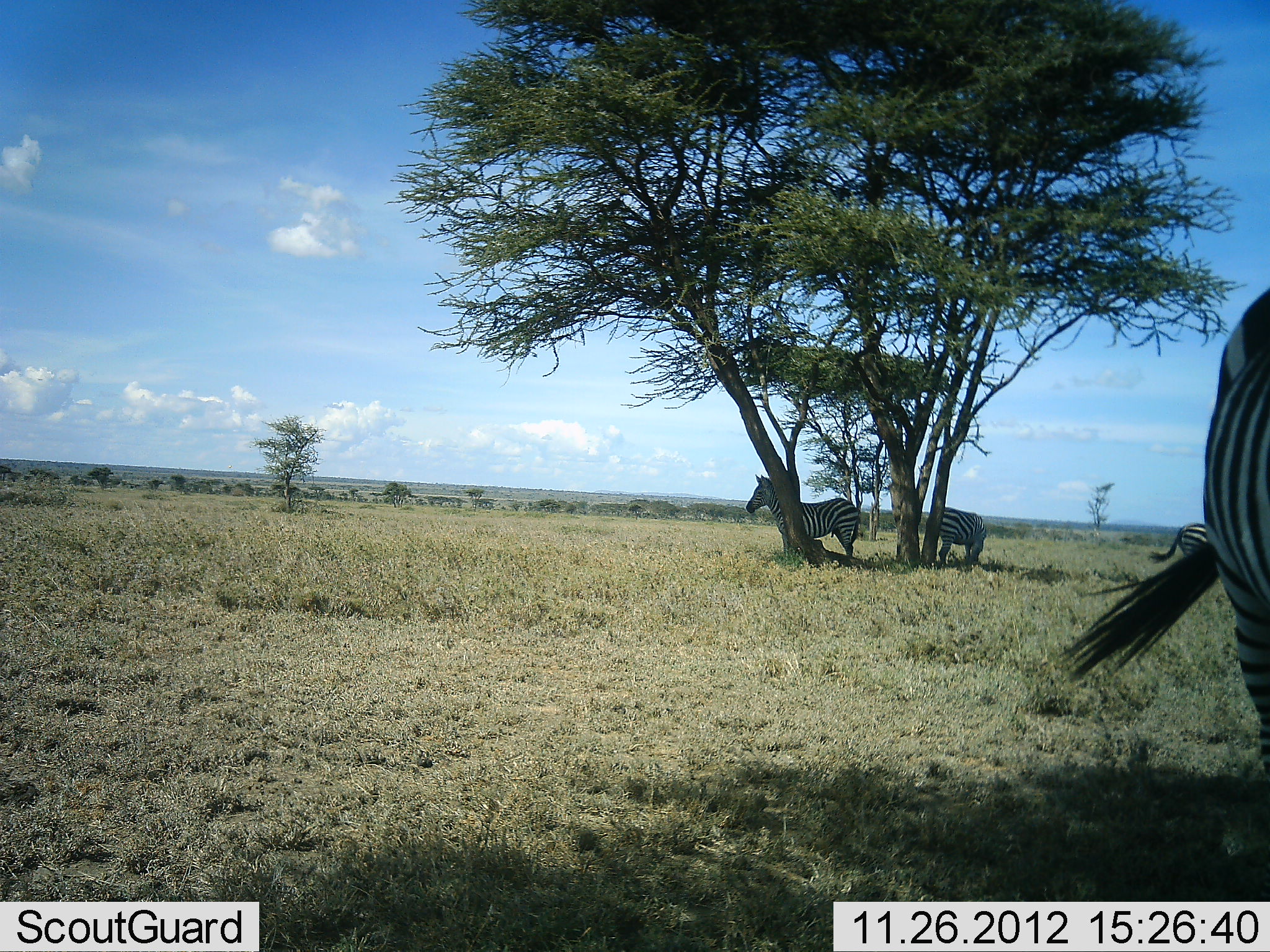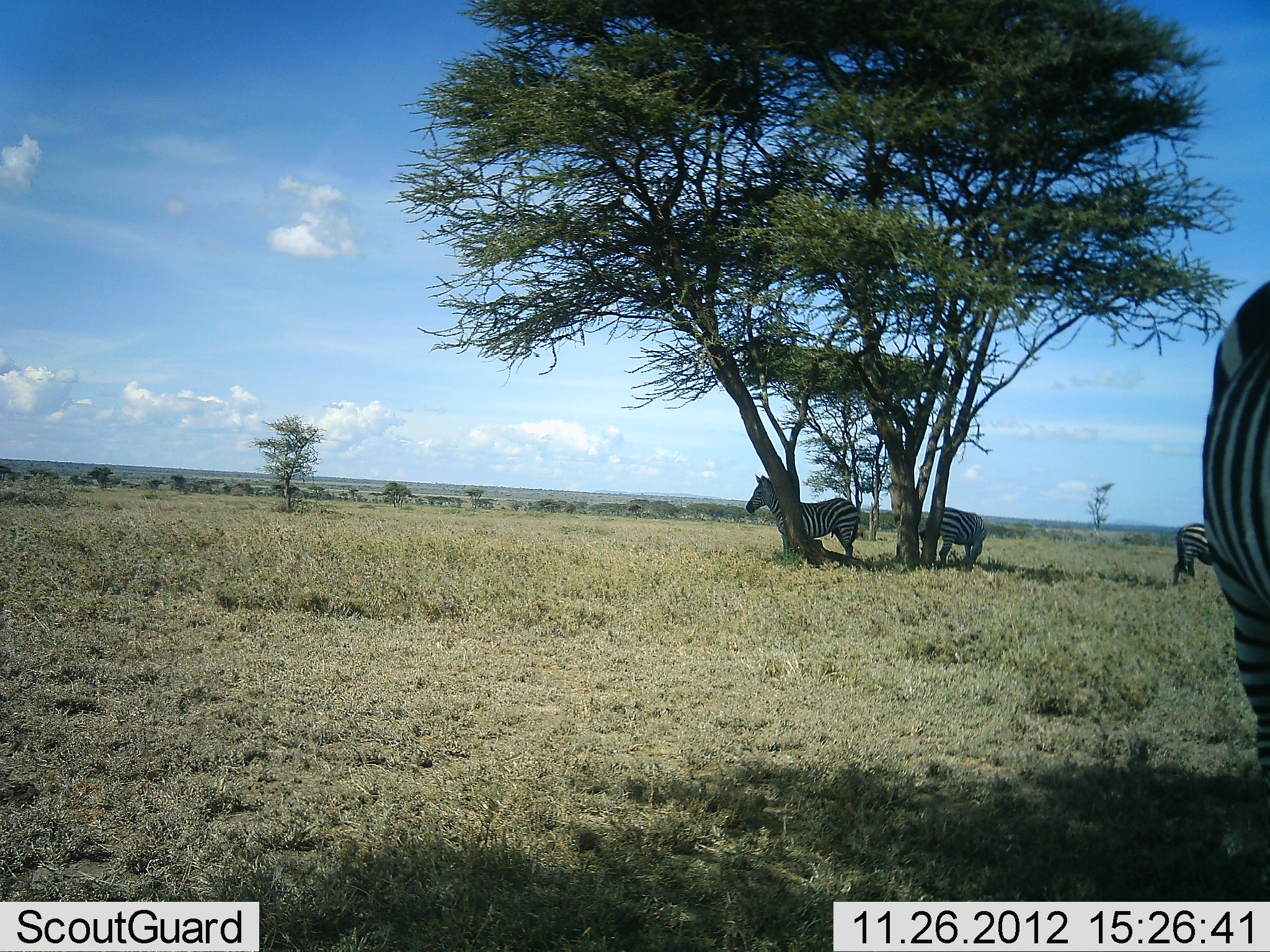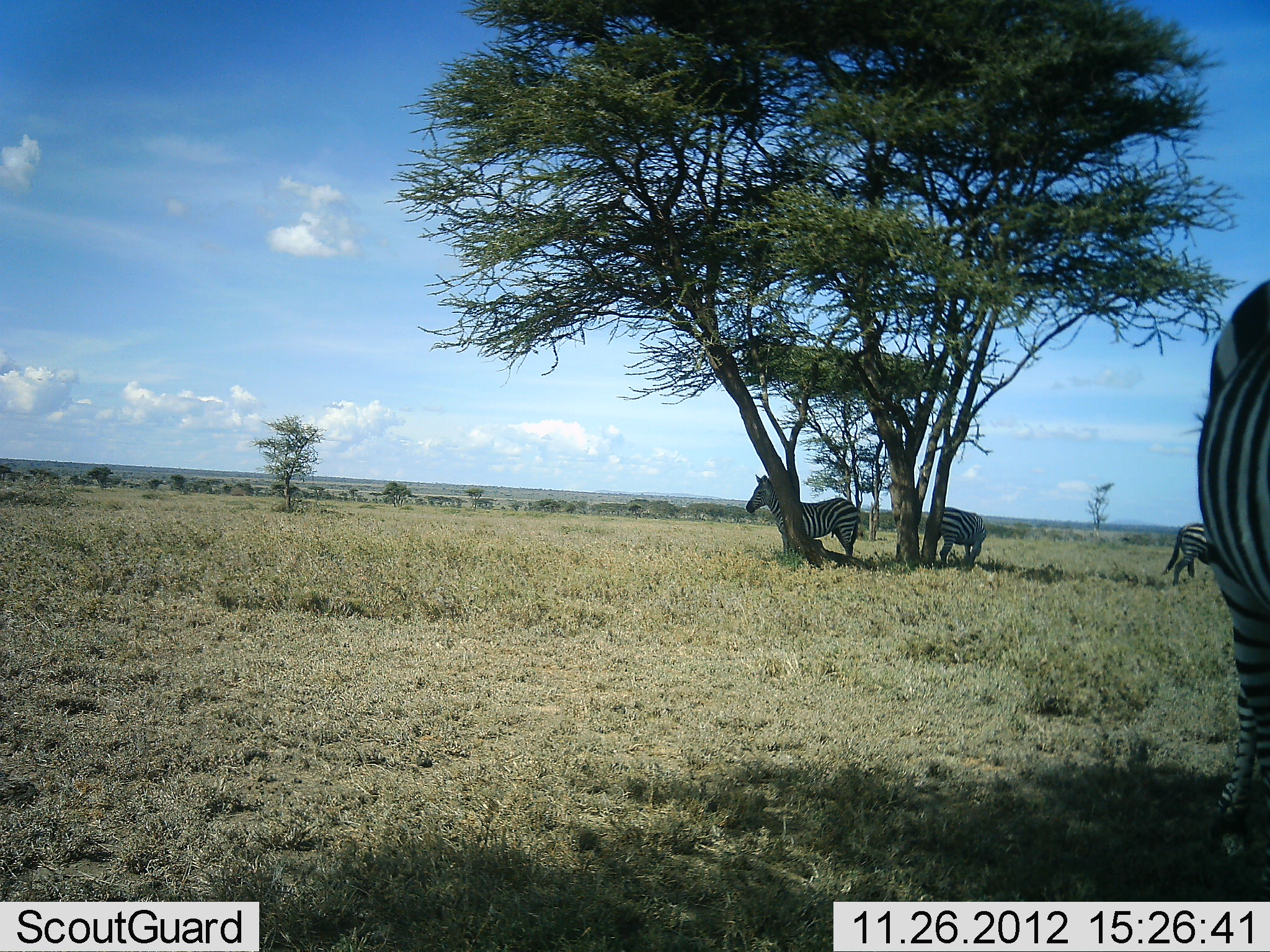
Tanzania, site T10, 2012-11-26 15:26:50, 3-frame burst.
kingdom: Animalia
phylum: Chordata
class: Mammalia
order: Perissodactyla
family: Equidae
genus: Equus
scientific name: Equus quagga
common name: plains zebra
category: zebra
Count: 4.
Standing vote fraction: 100%.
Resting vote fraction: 10%.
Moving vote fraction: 0%.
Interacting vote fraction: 0%.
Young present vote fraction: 0%.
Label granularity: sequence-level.